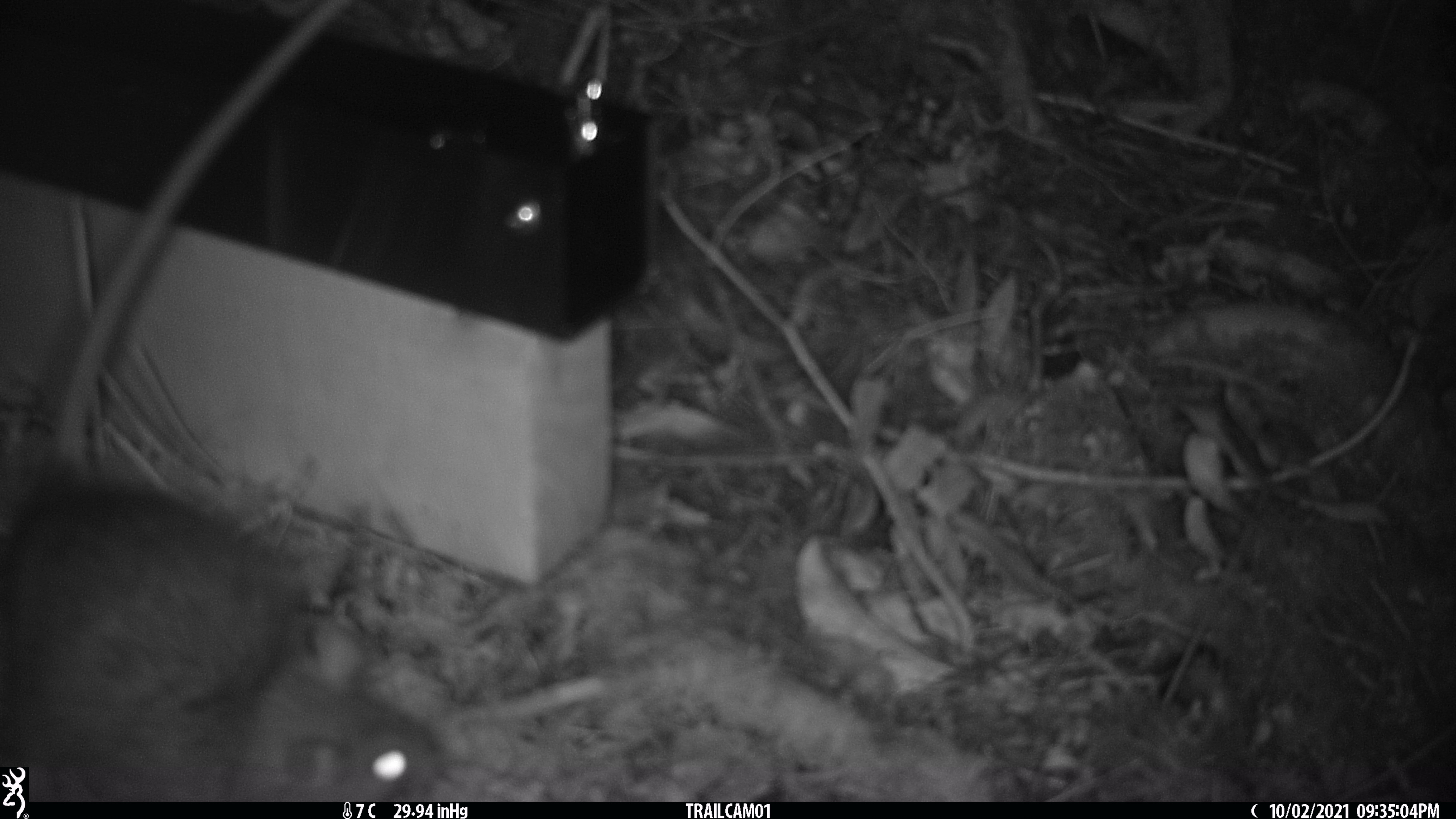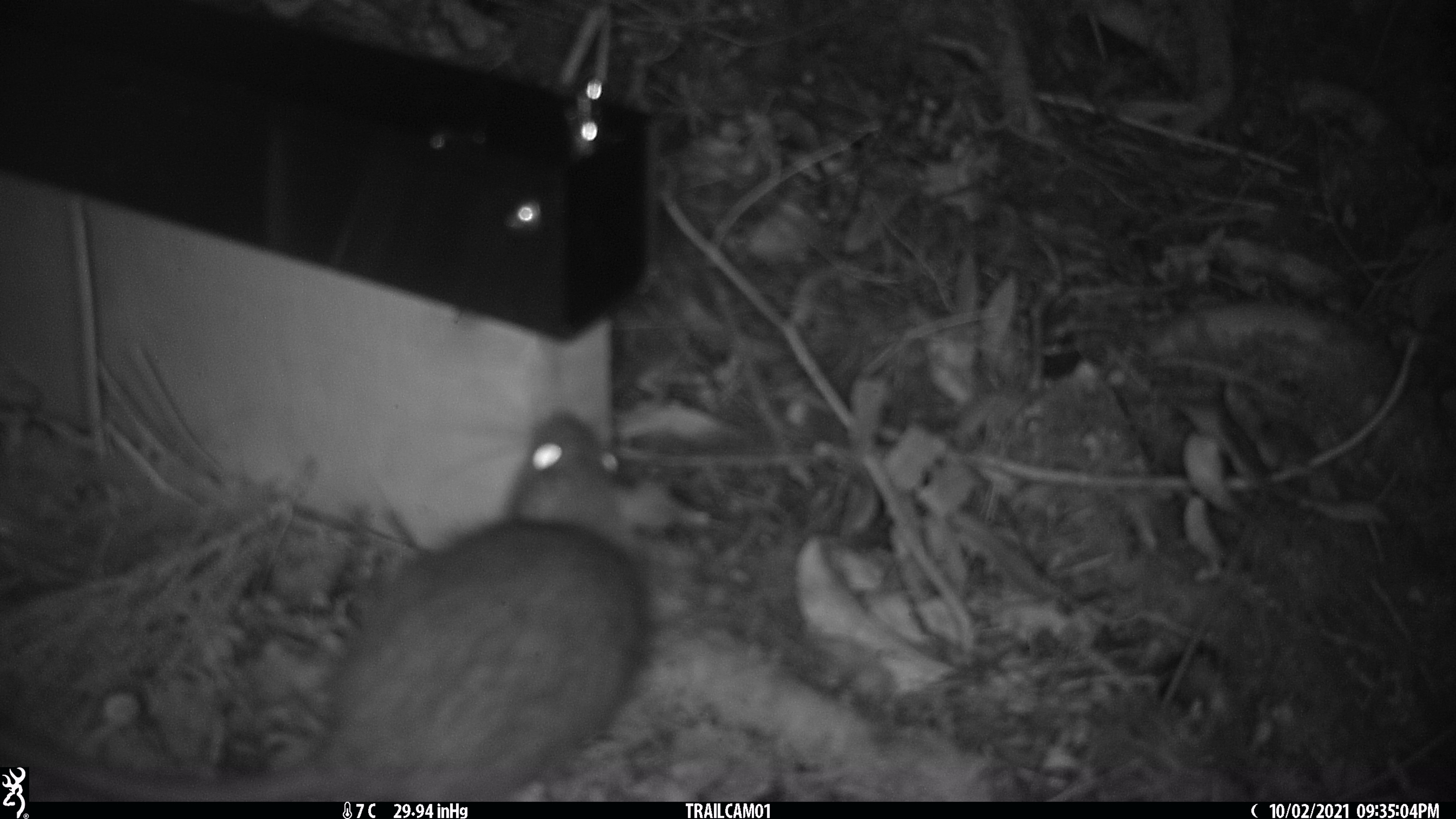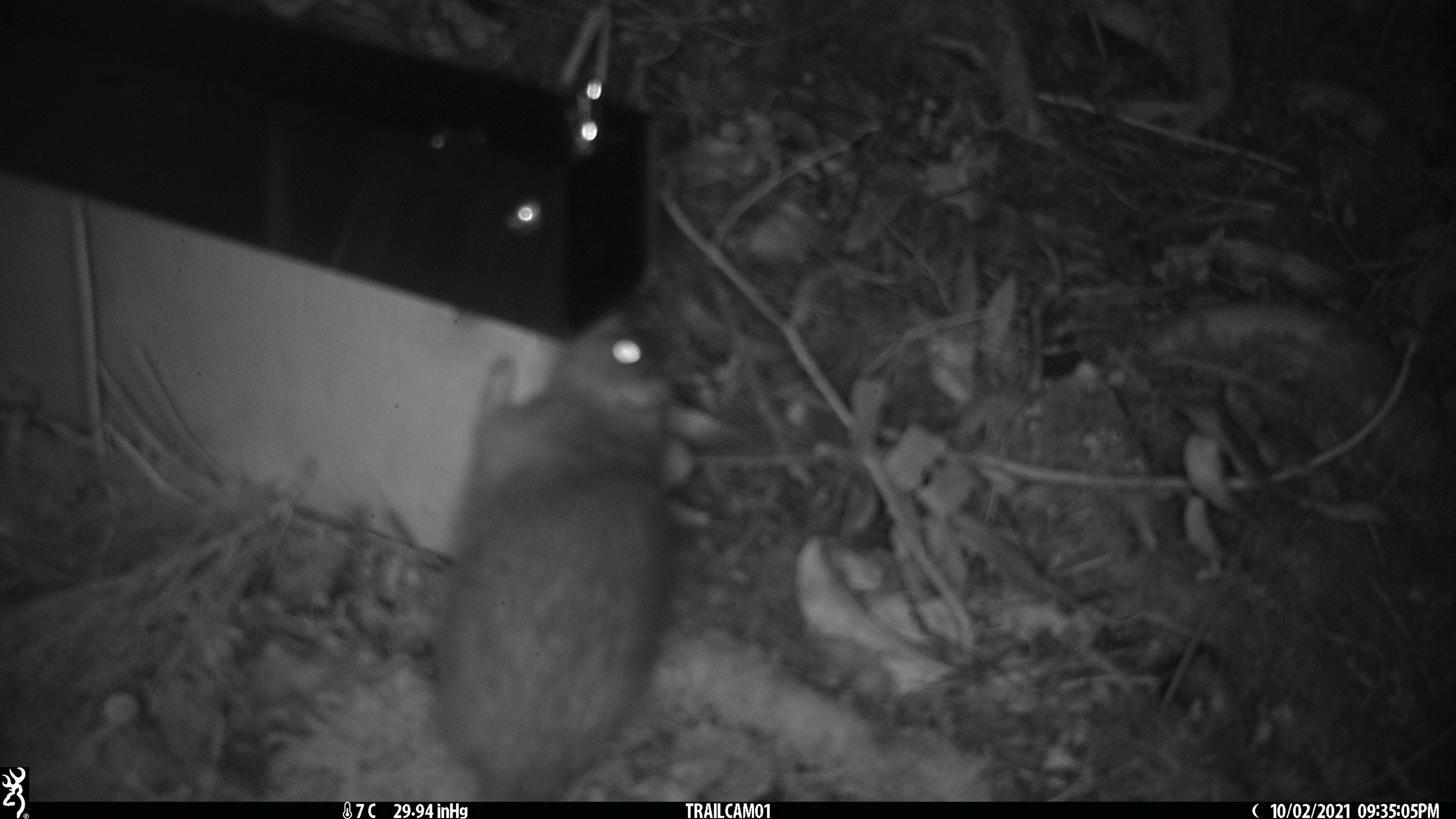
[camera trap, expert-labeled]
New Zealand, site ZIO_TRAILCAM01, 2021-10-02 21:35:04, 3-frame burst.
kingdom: Animalia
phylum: Chordata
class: Mammalia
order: Rodentia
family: Muridae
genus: Rattus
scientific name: Rattus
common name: rat